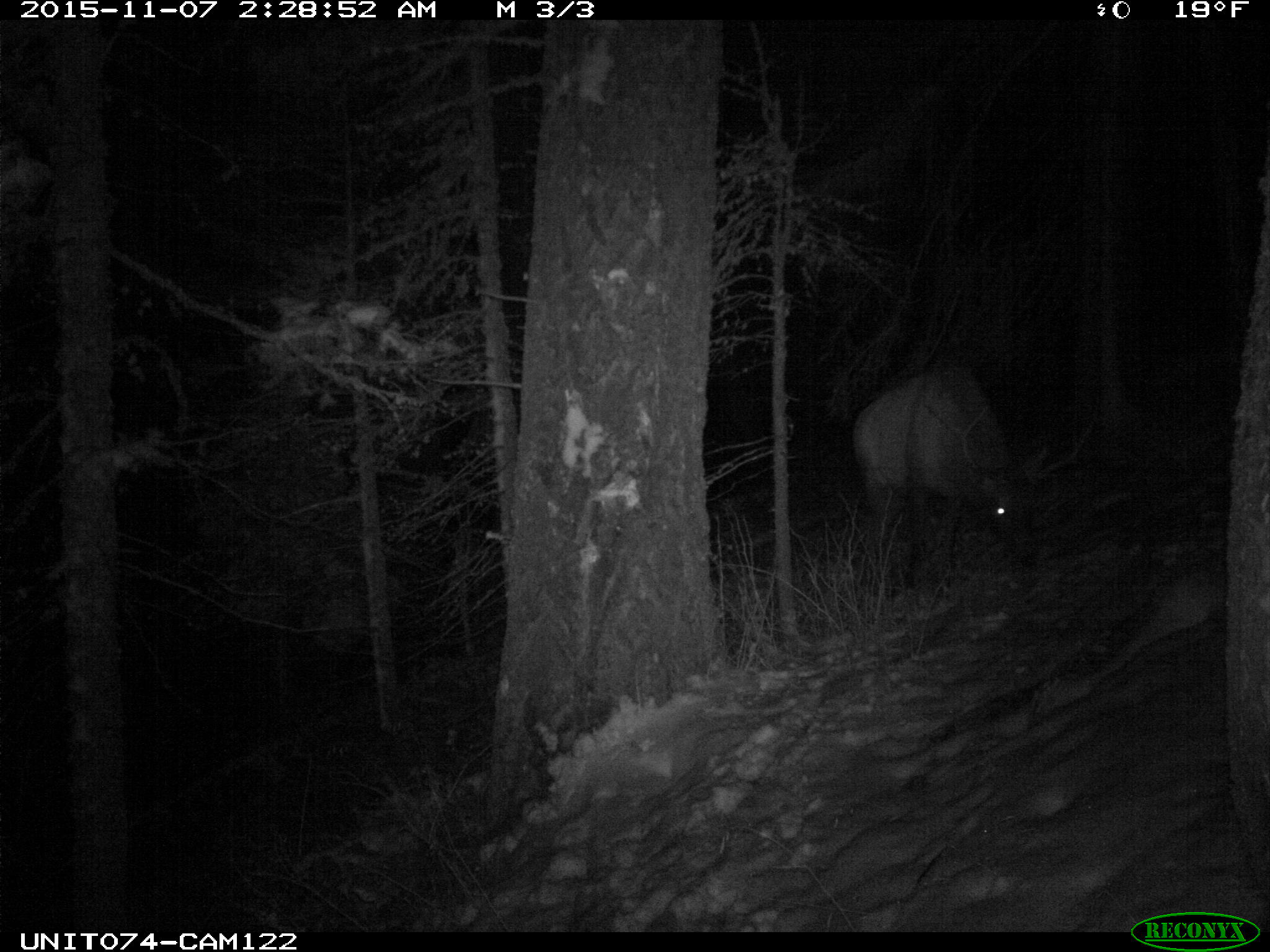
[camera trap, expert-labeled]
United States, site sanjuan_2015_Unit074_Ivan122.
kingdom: Animalia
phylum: Chordata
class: Mammalia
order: Artiodactyla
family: Cervidae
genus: Cervus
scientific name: Cervus elaphus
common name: red deer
Cervus elaphus (red deer).